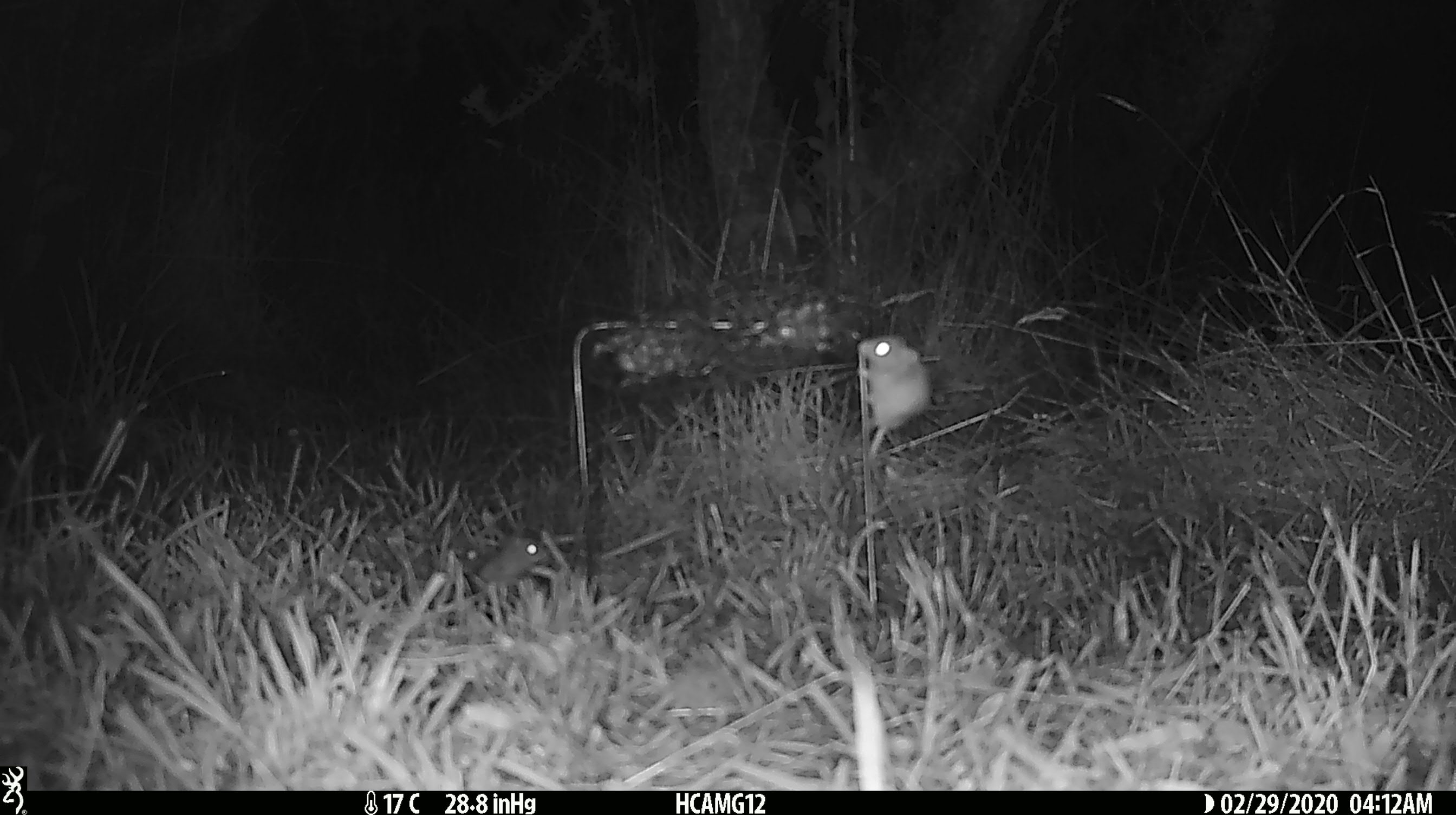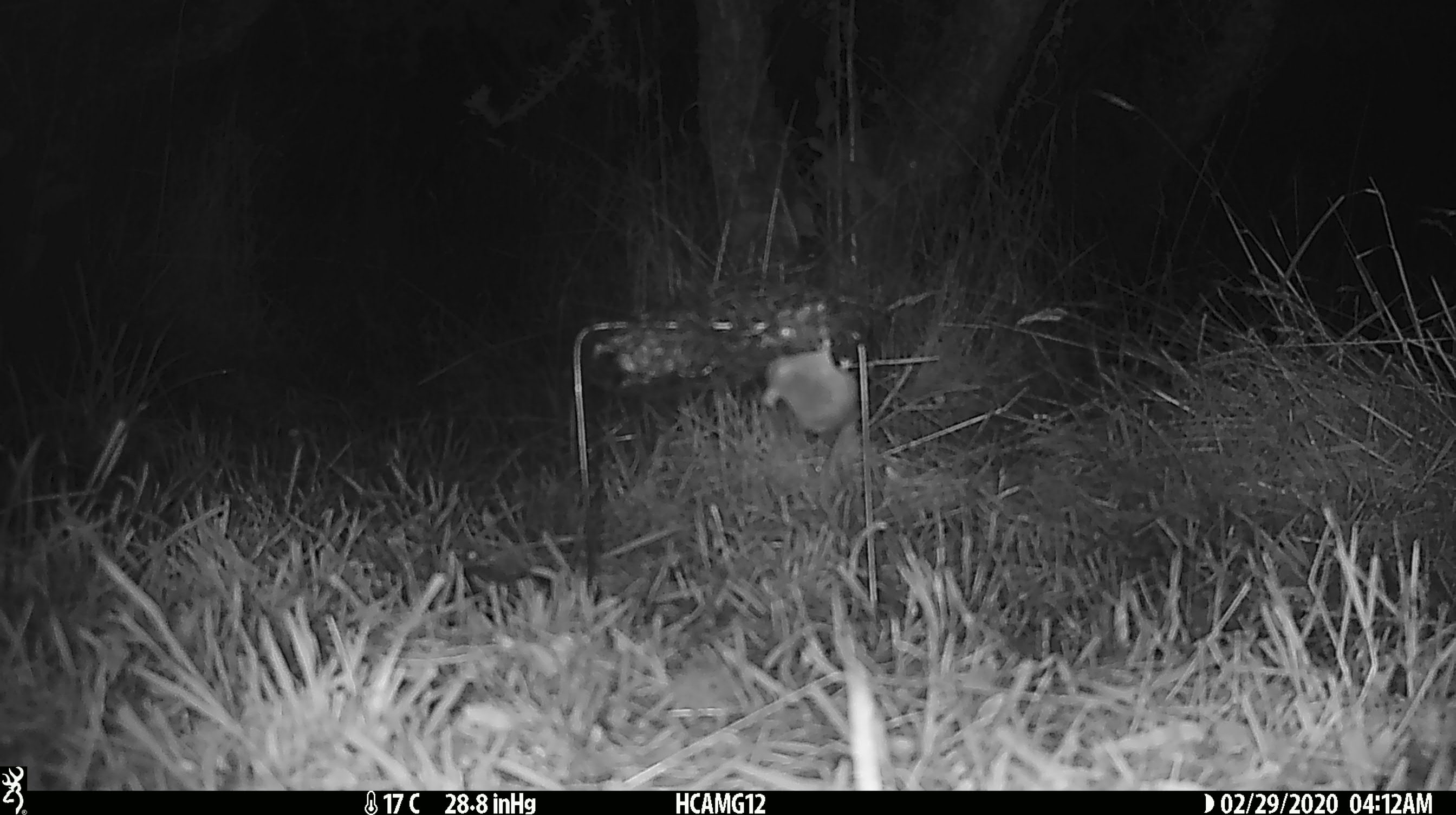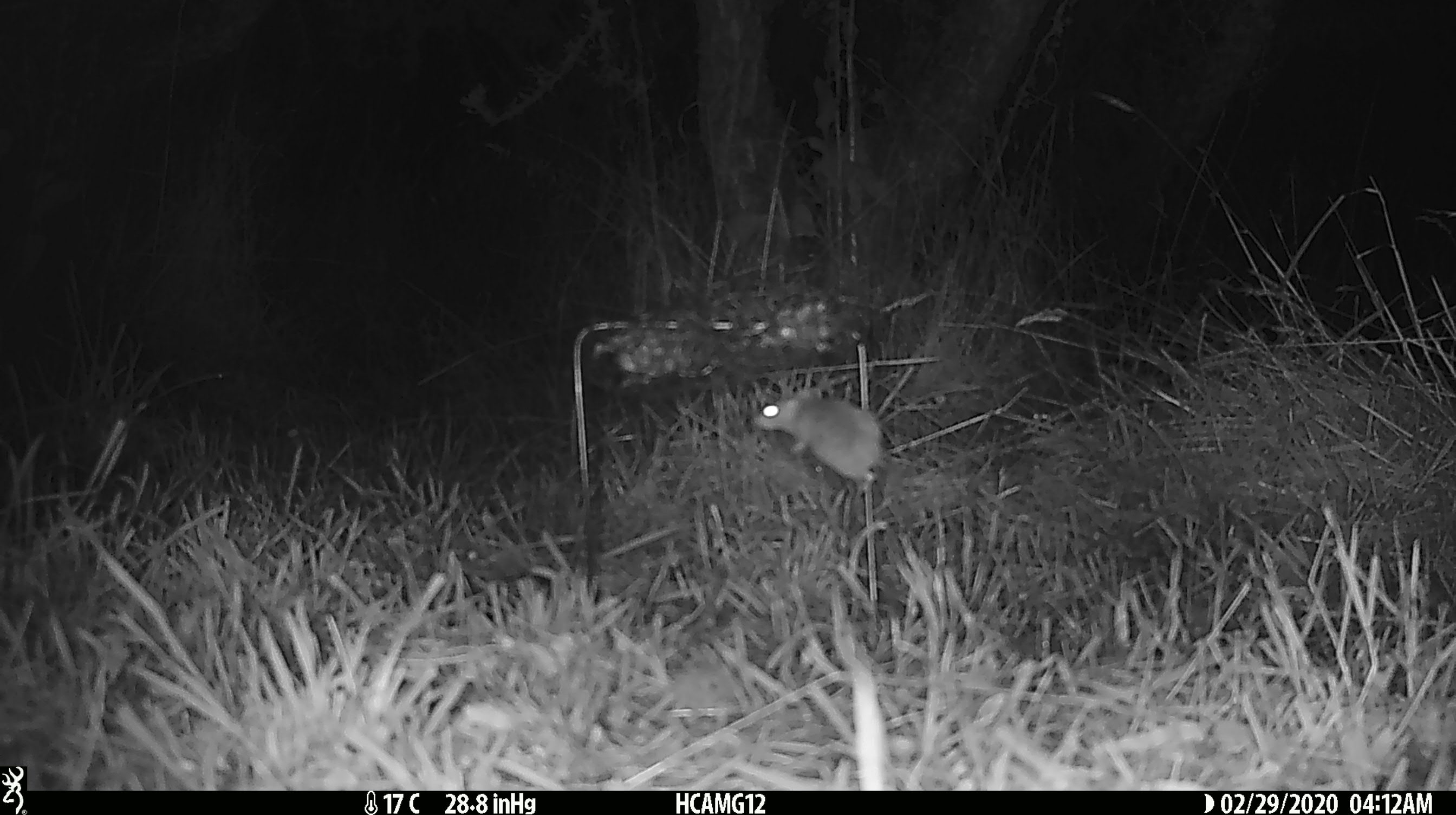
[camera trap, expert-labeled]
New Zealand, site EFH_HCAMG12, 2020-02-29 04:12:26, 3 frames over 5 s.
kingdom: Animalia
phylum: Chordata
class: Mammalia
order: Rodentia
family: Muridae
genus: Mus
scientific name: Mus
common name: mouse